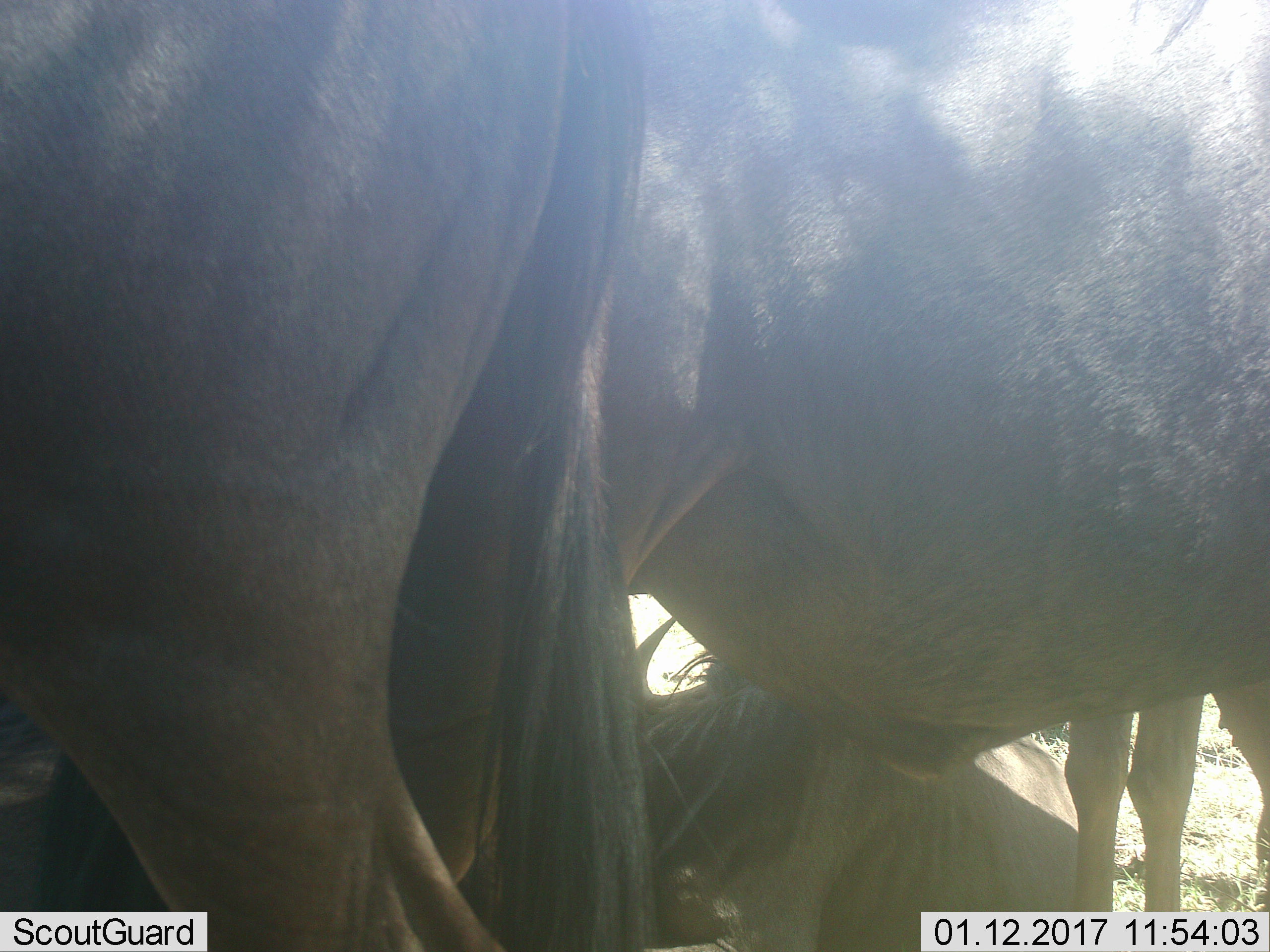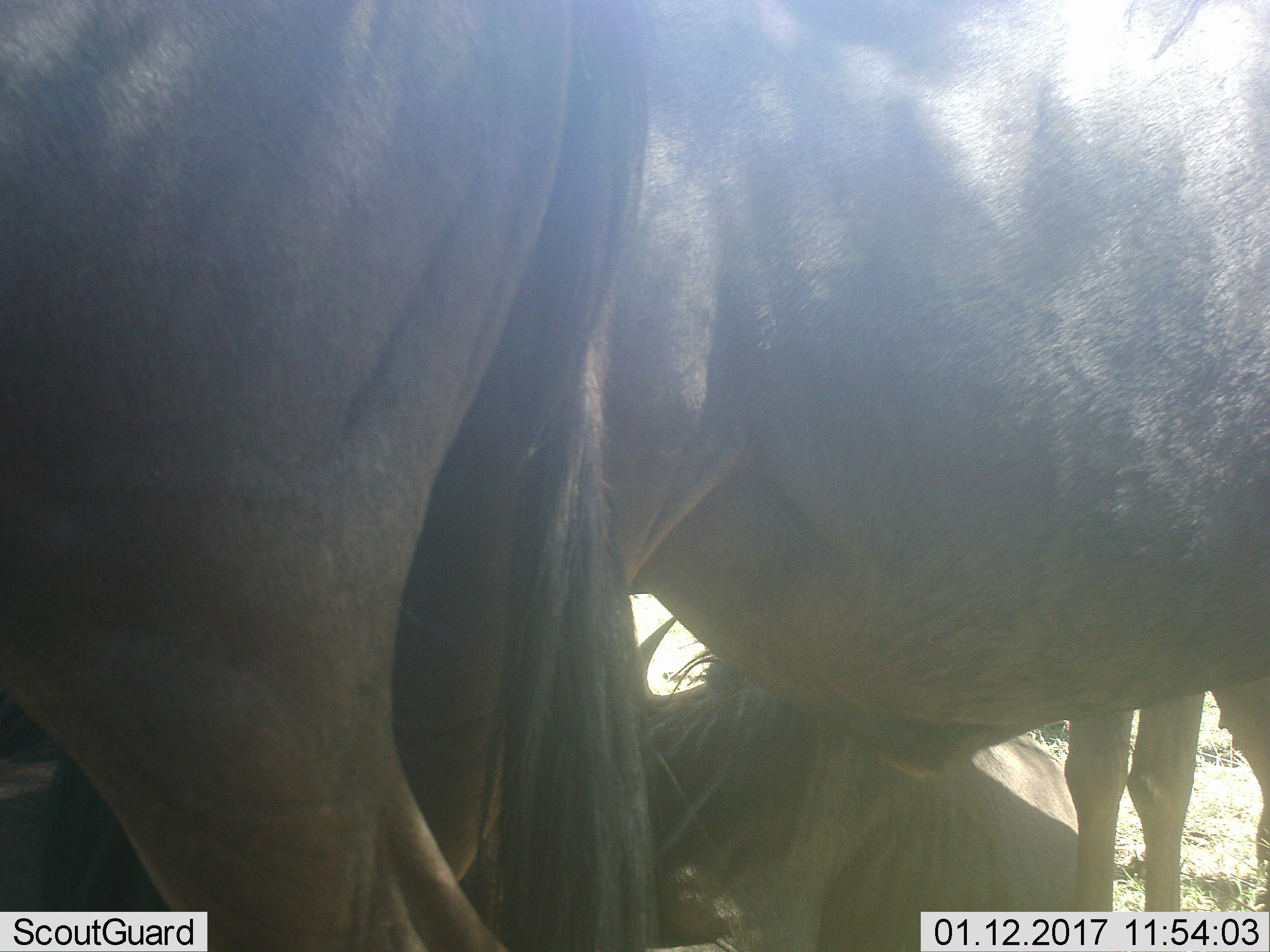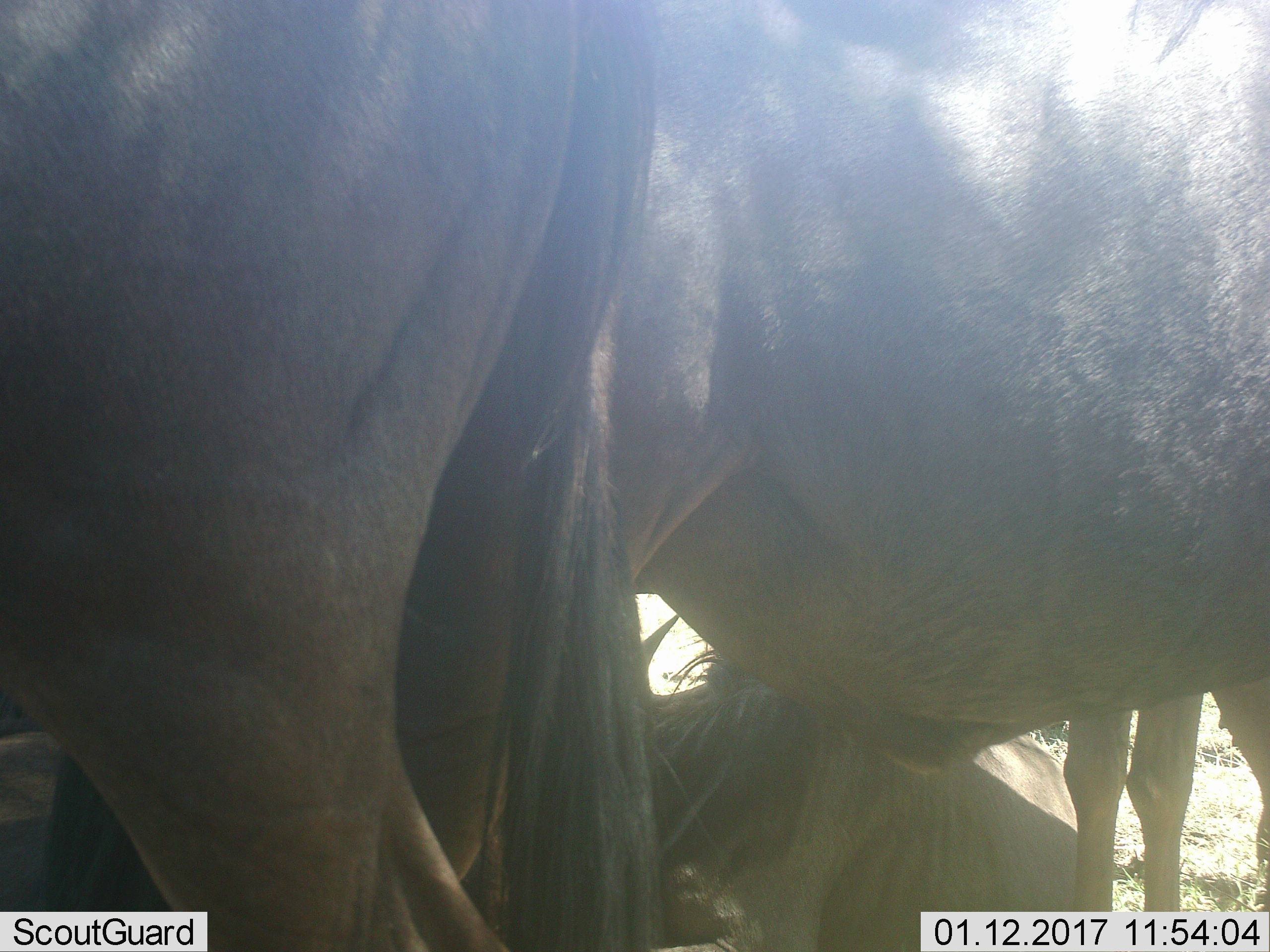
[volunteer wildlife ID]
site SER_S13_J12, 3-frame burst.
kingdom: Animalia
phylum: Chordata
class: Mammalia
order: Artiodactyla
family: Bovidae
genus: Connochaetes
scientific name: Connochaetes taurinus taurinus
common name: blue wildebeest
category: wildebeestblue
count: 3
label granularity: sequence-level